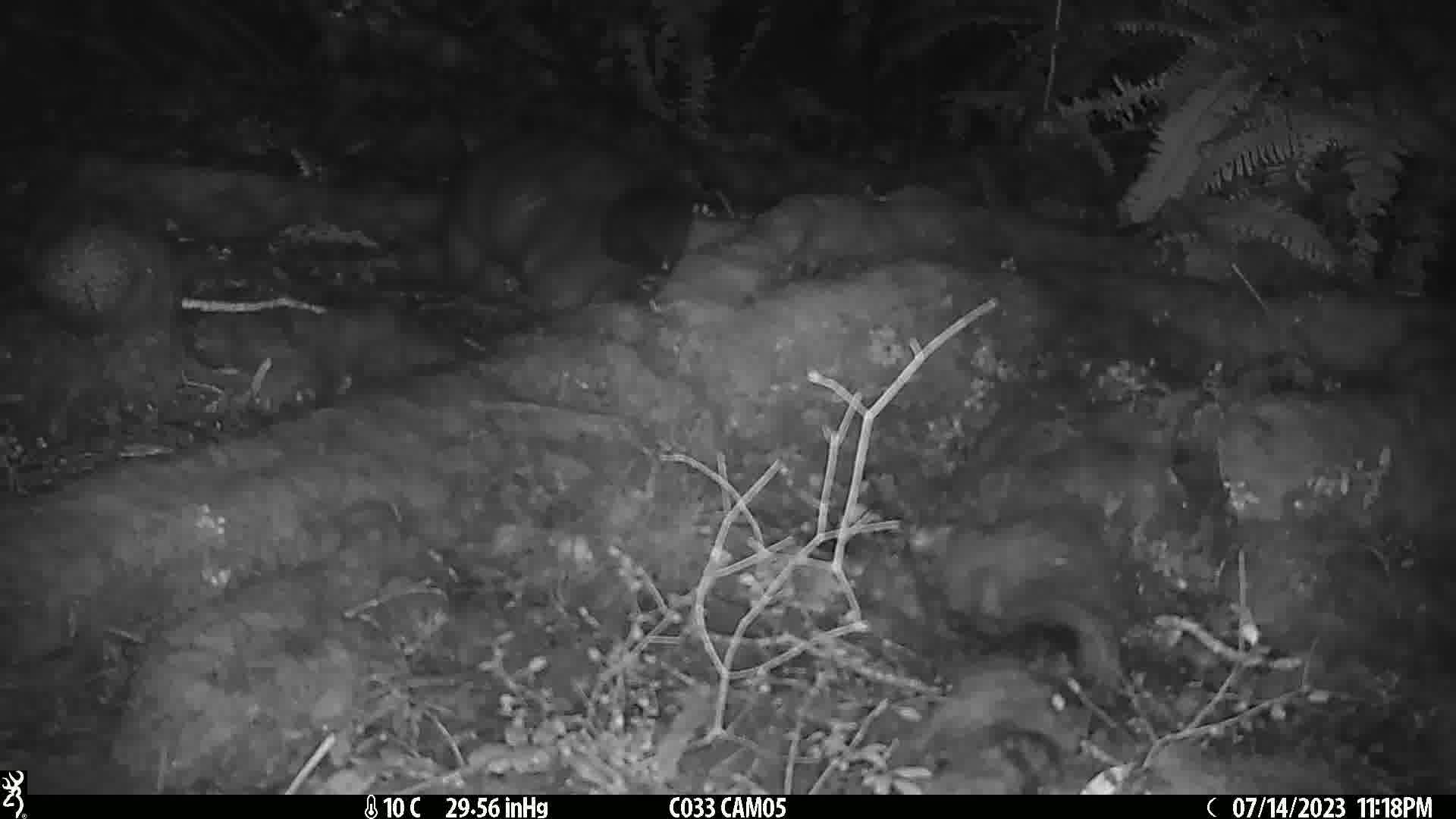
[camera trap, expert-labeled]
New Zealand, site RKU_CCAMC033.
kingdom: Animalia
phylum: Chordata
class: Mammalia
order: Diprotodontia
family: Phalangeridae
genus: Trichosurus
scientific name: Trichosurus vulpecula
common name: common brushtail possum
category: possum